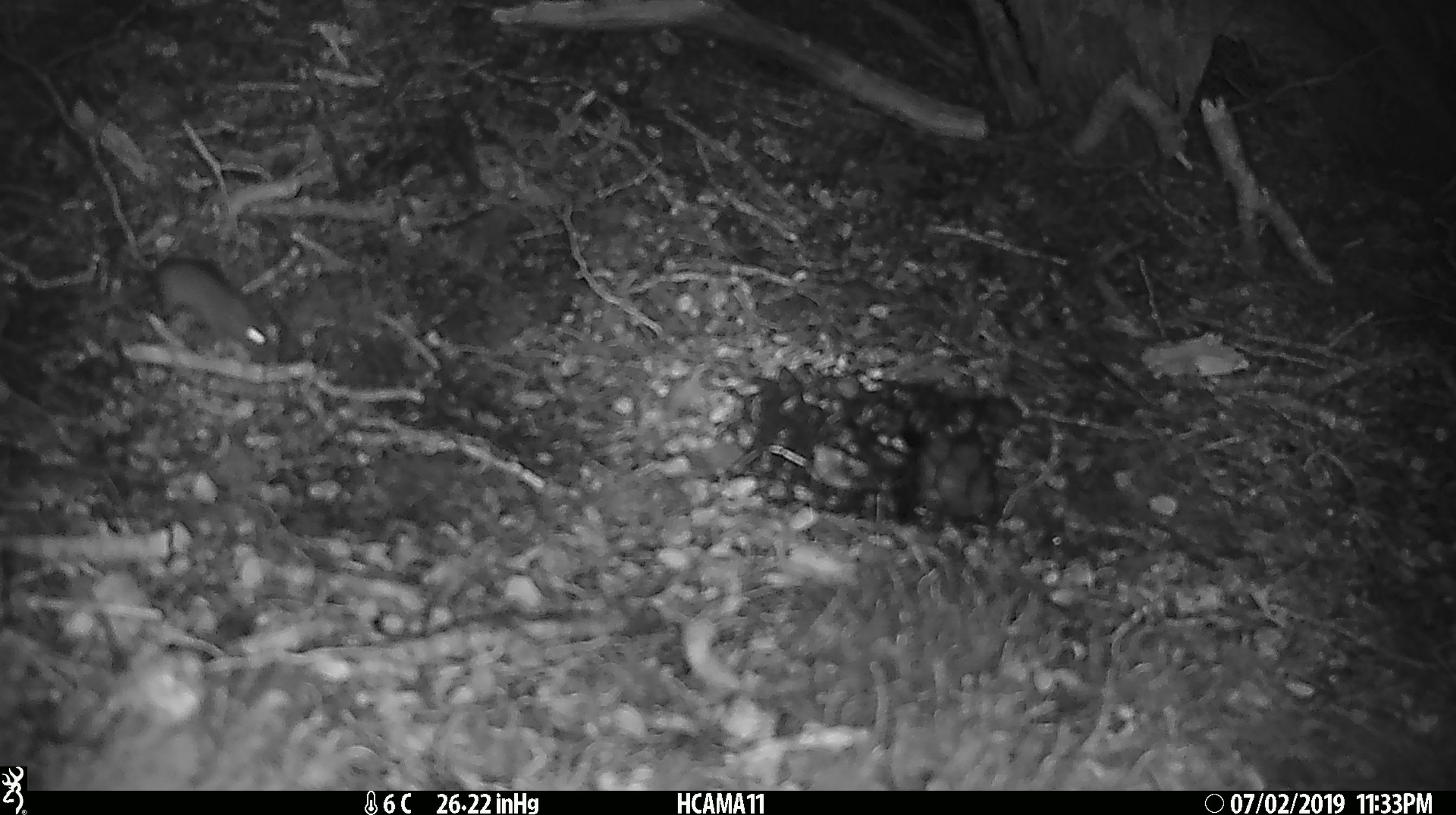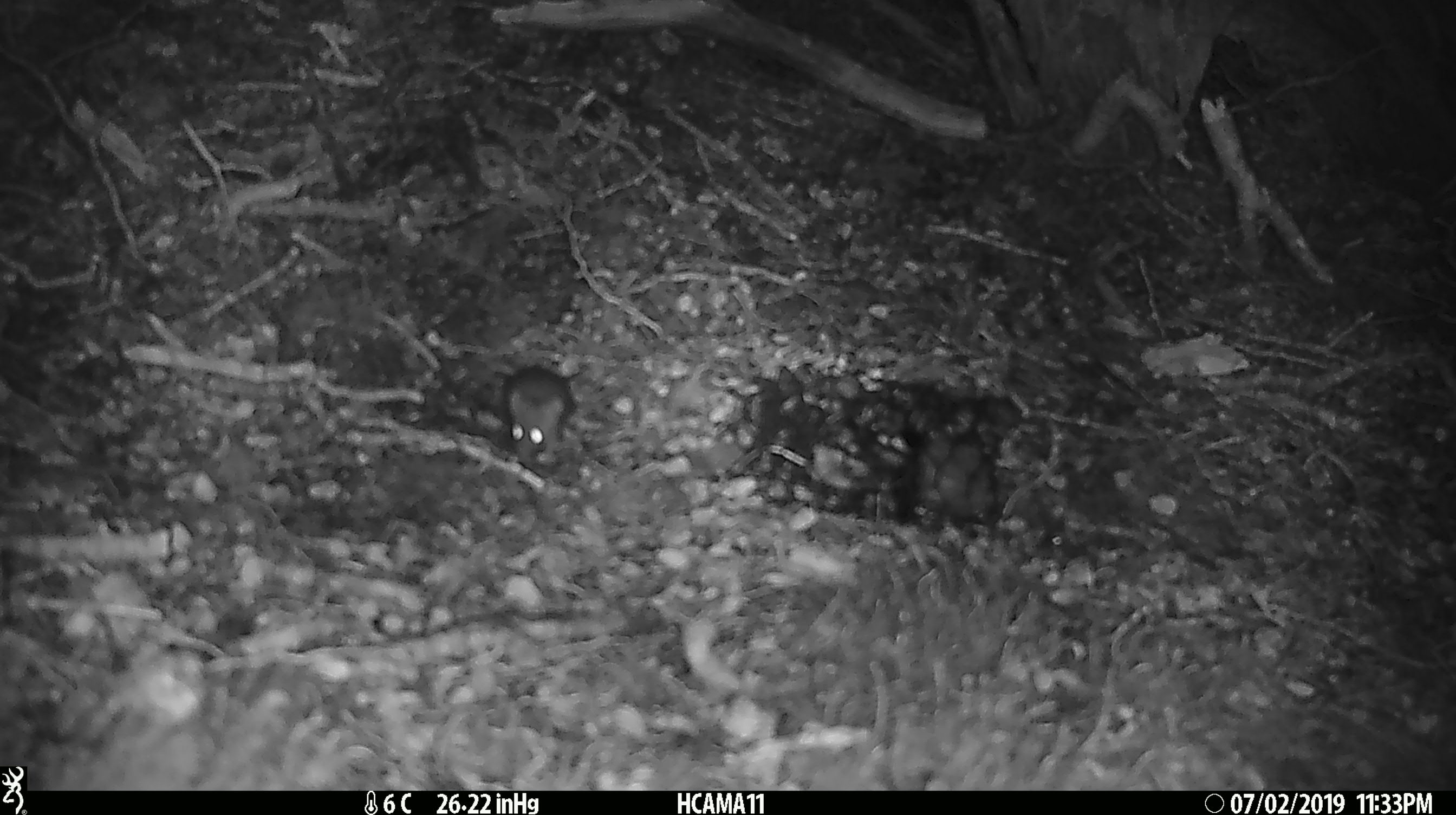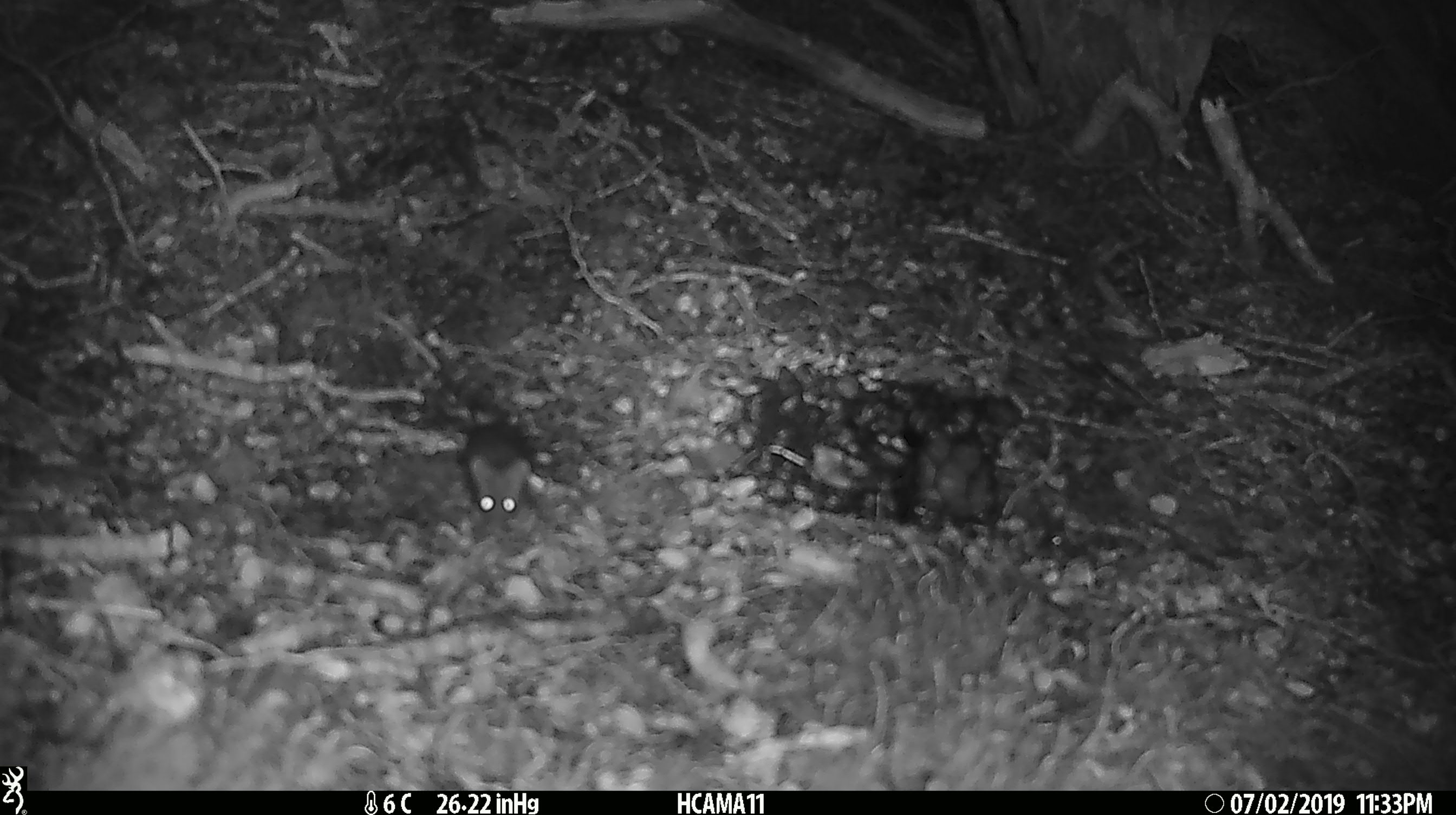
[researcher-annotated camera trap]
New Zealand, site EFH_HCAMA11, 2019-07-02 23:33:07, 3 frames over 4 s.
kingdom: Animalia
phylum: Chordata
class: Mammalia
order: Rodentia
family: Muridae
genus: Mus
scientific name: Mus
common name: mouse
Mouse (Mus).